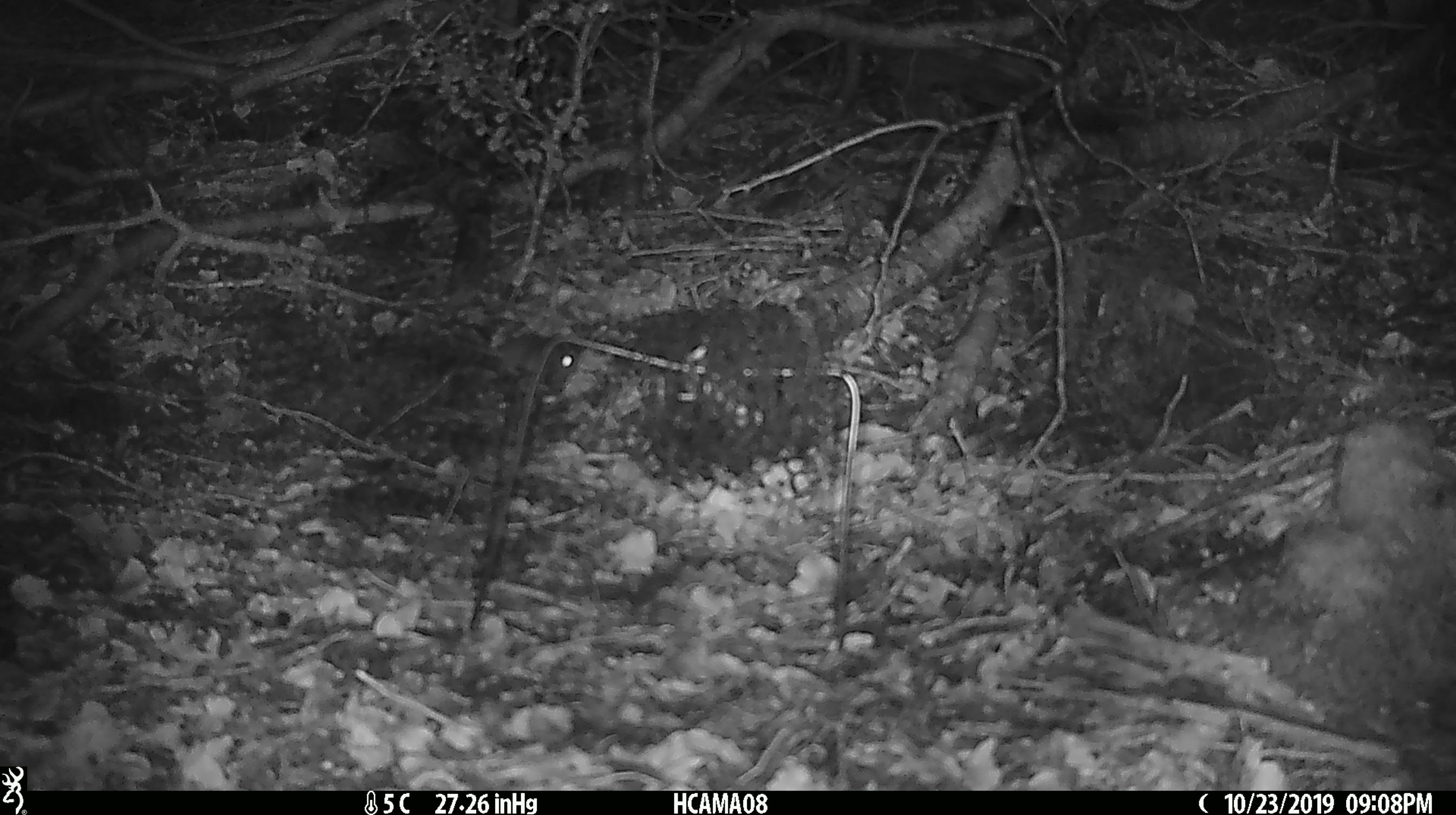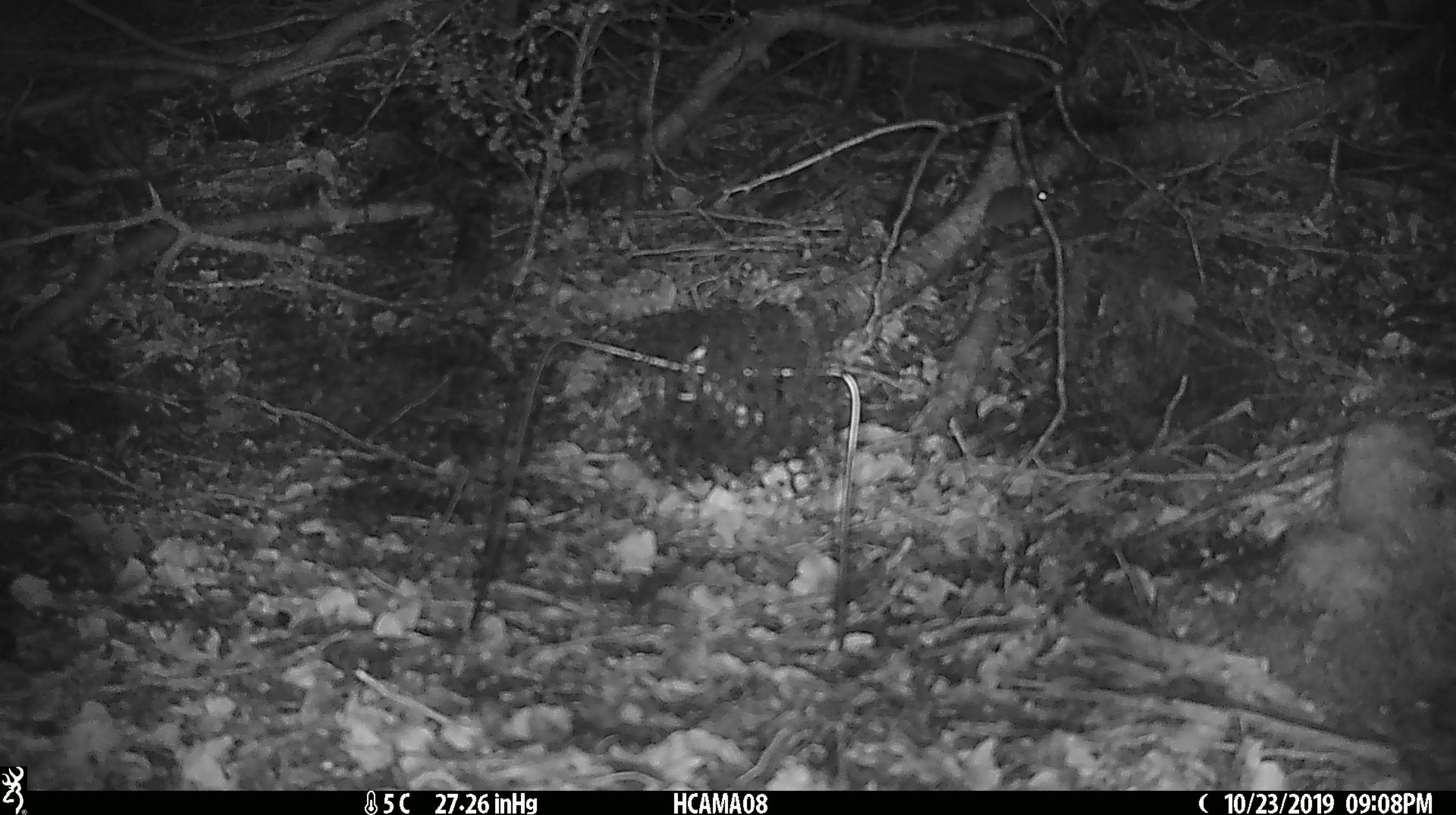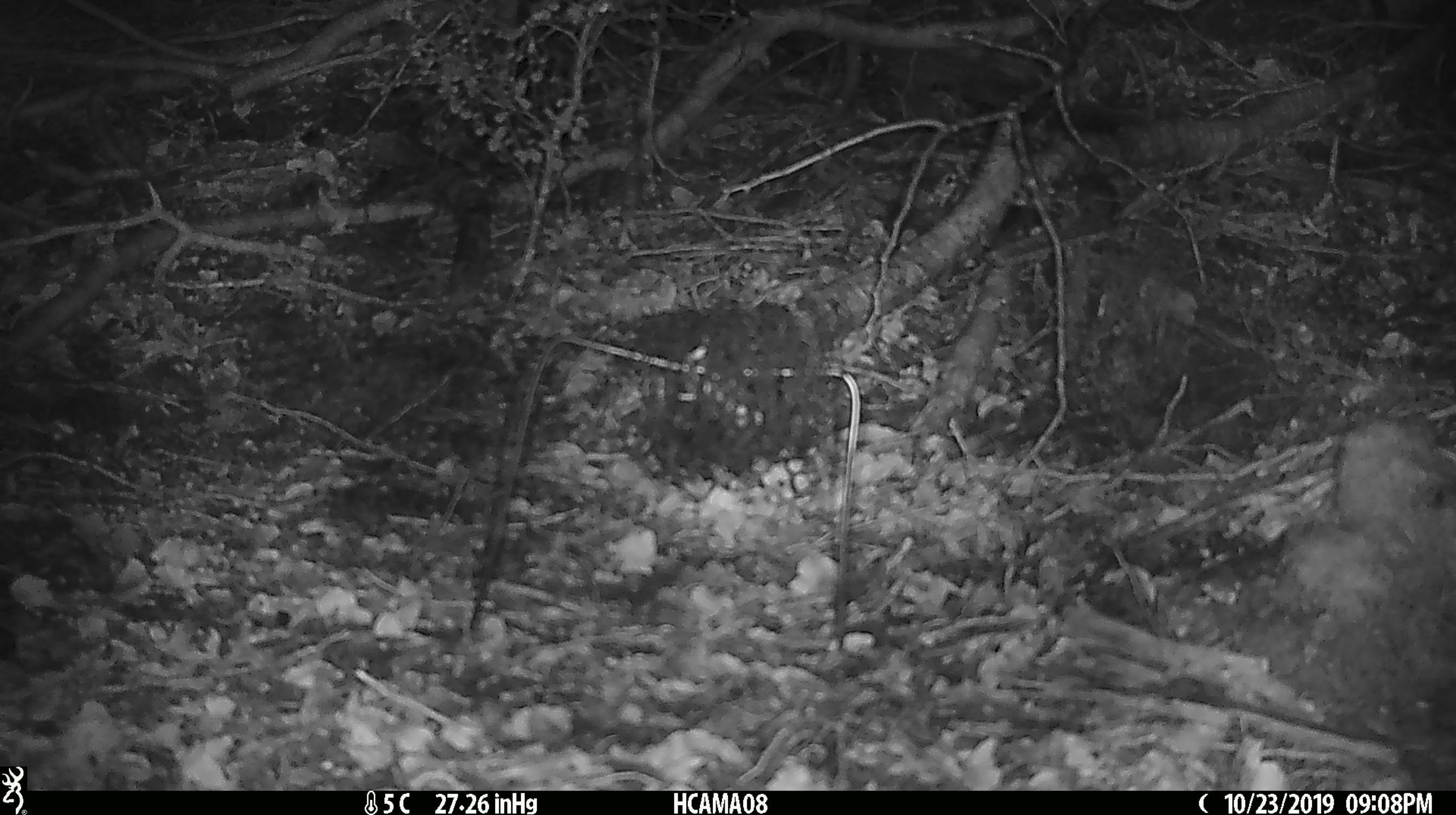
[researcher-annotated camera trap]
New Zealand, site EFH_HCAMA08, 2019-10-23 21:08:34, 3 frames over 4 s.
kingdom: Animalia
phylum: Chordata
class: Mammalia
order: Rodentia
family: Muridae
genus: Mus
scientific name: Mus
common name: mouse